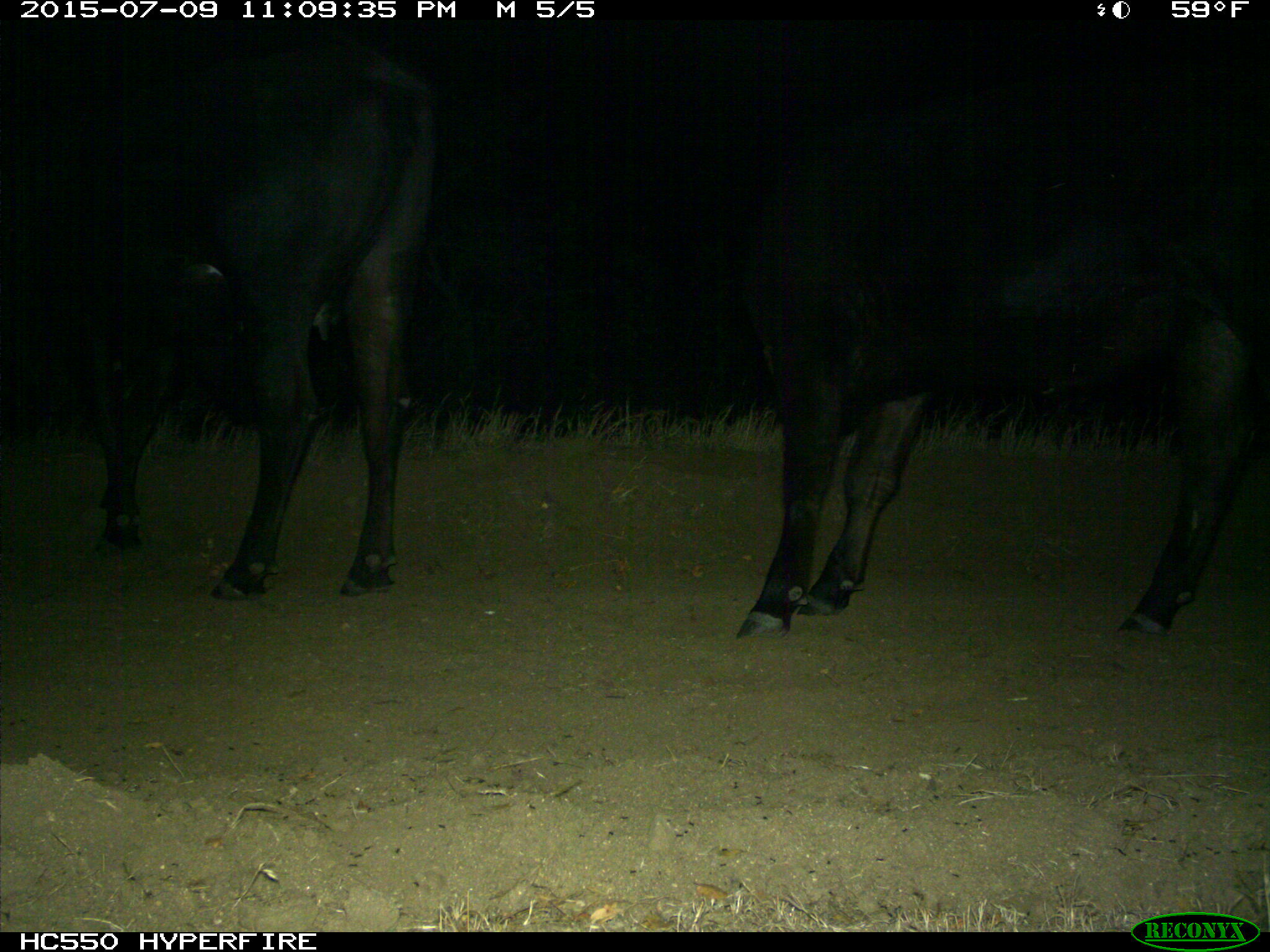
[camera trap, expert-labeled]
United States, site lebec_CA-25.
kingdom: Animalia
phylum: Chordata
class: Mammalia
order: Artiodactyla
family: Bovidae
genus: Bos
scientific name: Bos taurus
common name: domestic cow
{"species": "Bos taurus (domestic cow)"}